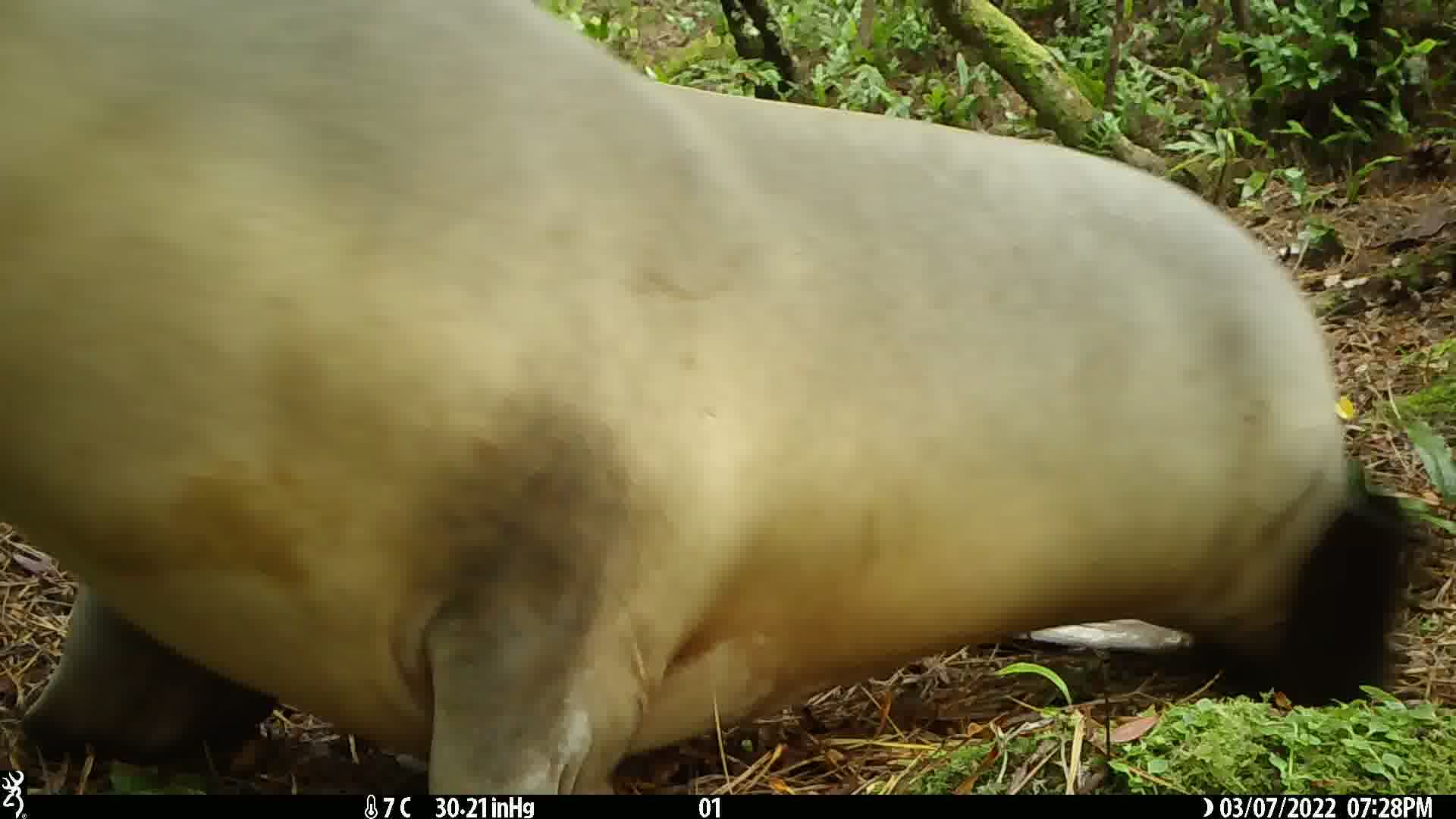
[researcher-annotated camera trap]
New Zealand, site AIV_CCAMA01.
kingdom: Animalia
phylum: Chordata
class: Mammalia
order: Carnivora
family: Otariidae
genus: Phocarctos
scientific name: Phocarctos hookeri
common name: new zealand sea lion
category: sealion